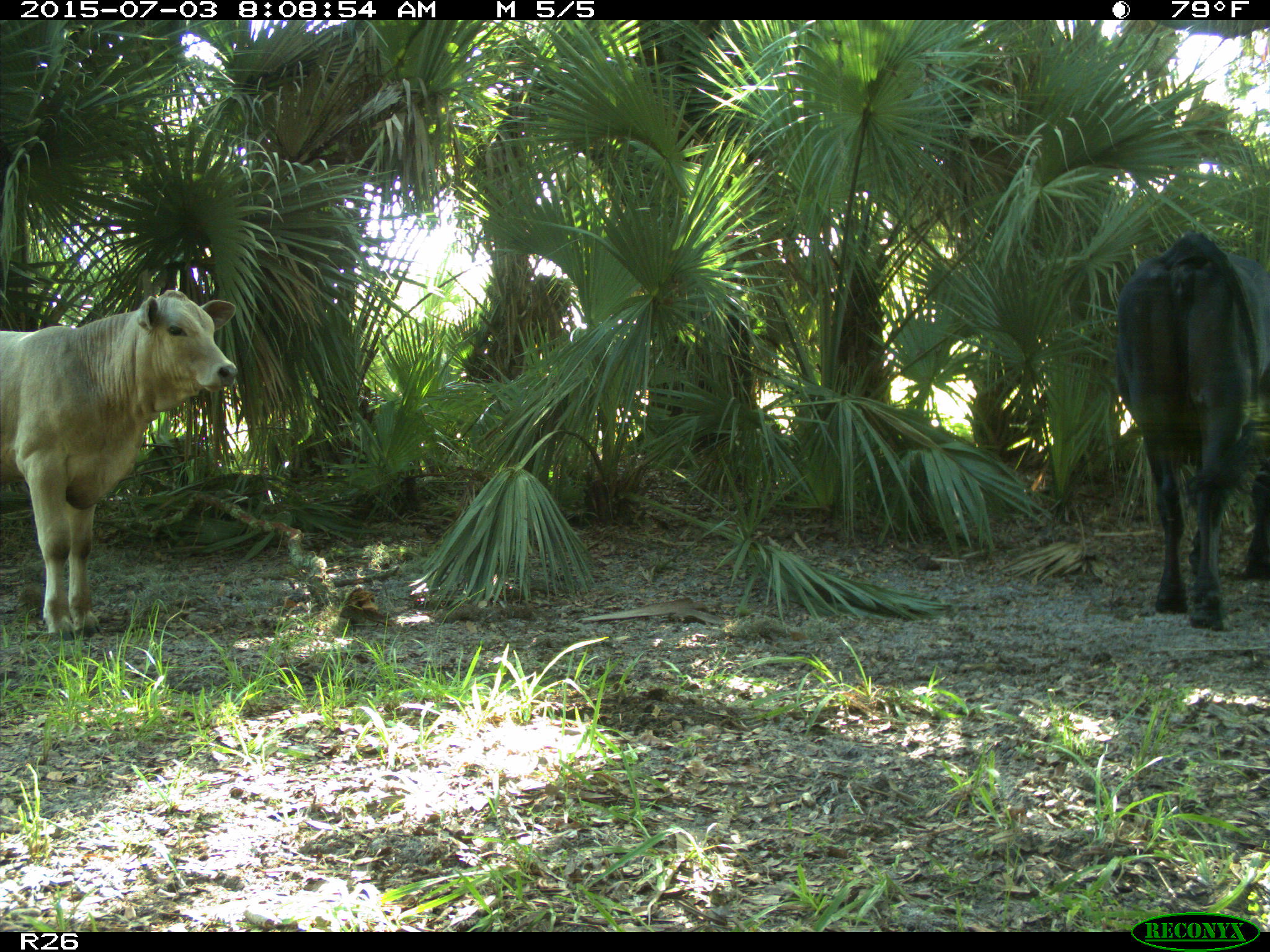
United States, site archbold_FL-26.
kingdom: Animalia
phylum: Chordata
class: Mammalia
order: Artiodactyla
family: Bovidae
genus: Bos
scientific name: Bos taurus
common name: domestic cow